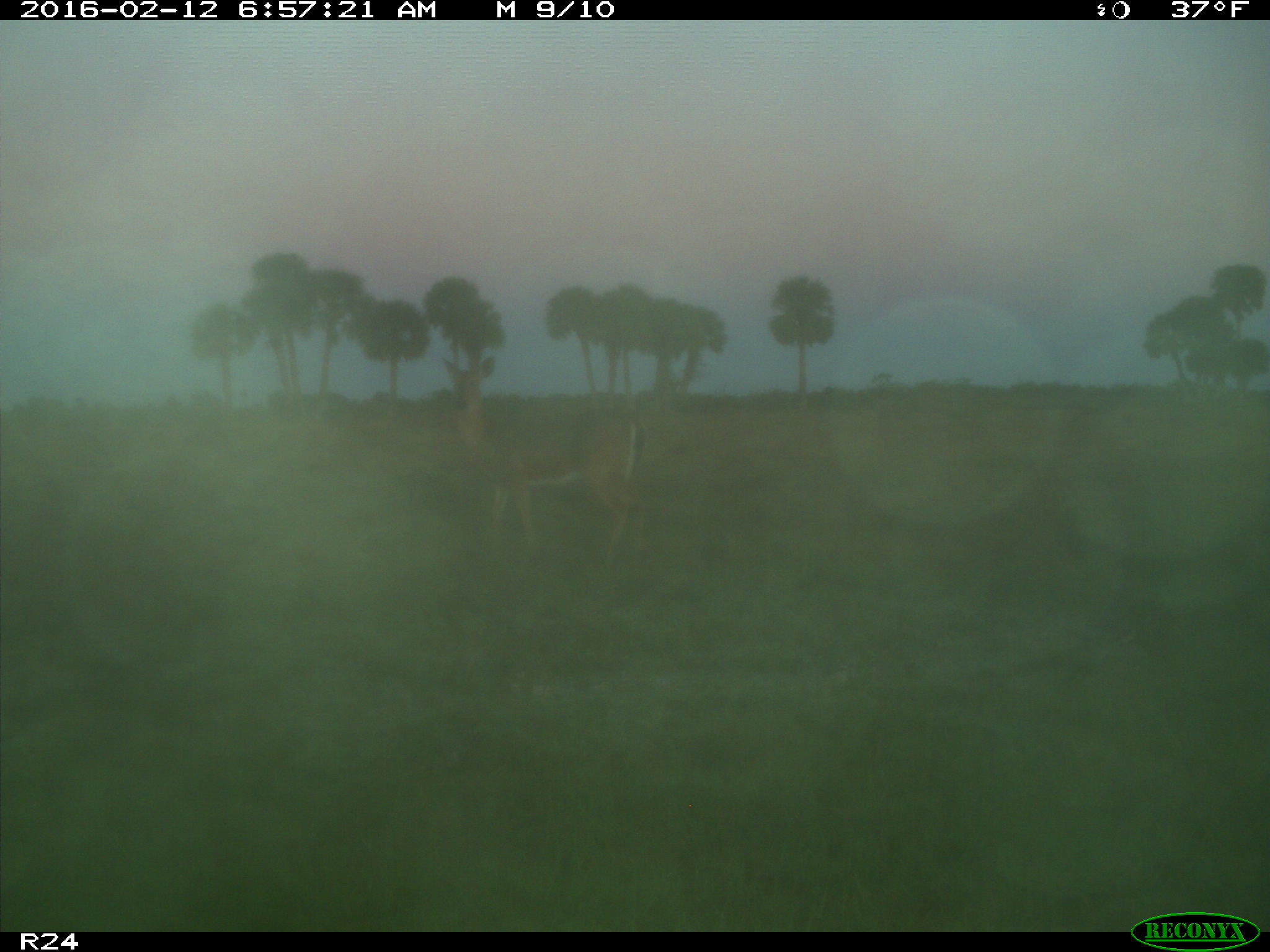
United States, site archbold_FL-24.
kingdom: Animalia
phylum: Chordata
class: Mammalia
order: Artiodactyla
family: Cervidae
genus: Odocoileus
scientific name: Odocoileus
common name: deer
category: unidentified deer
Unidentified deer (deer) (Odocoileus).